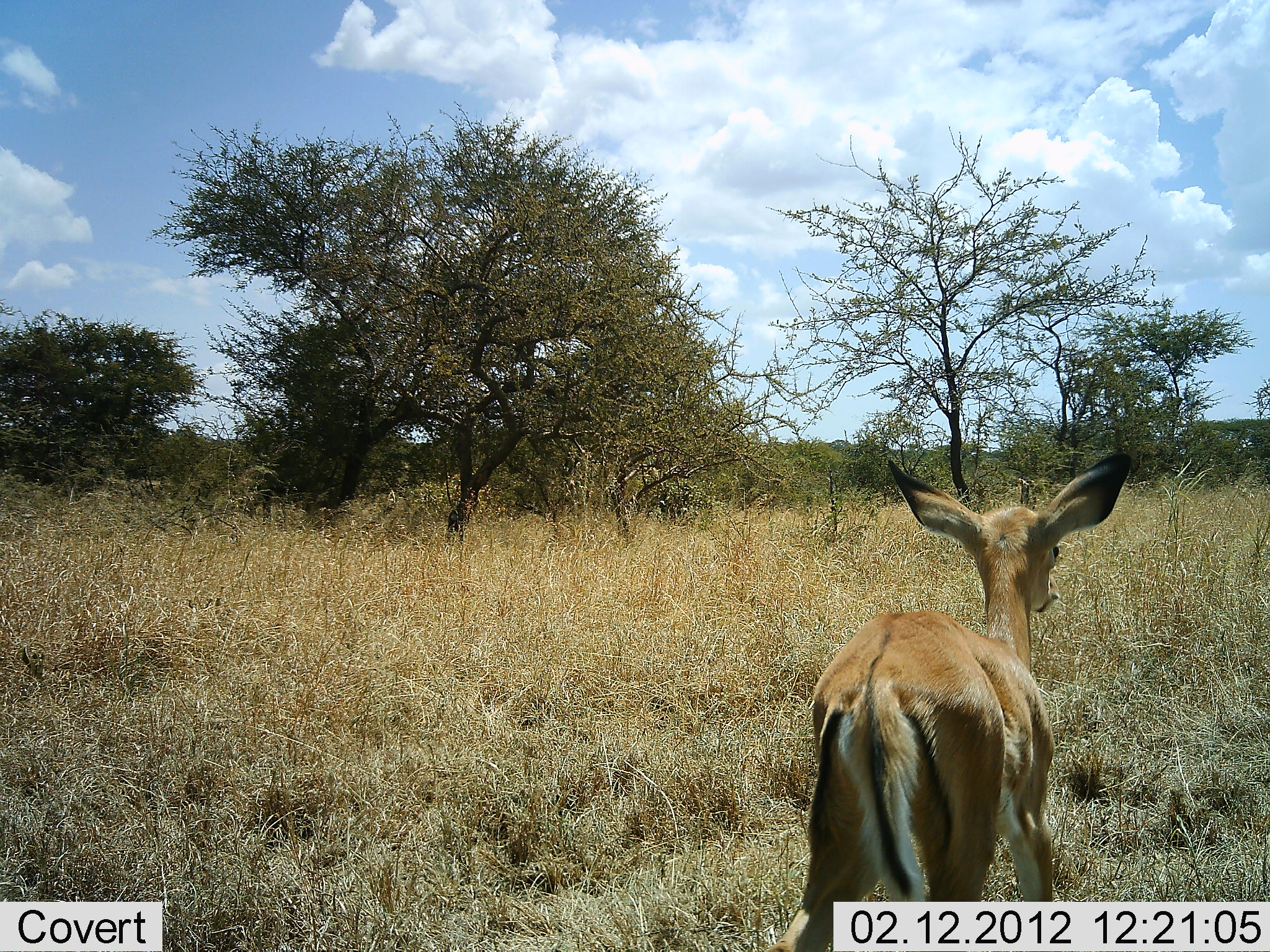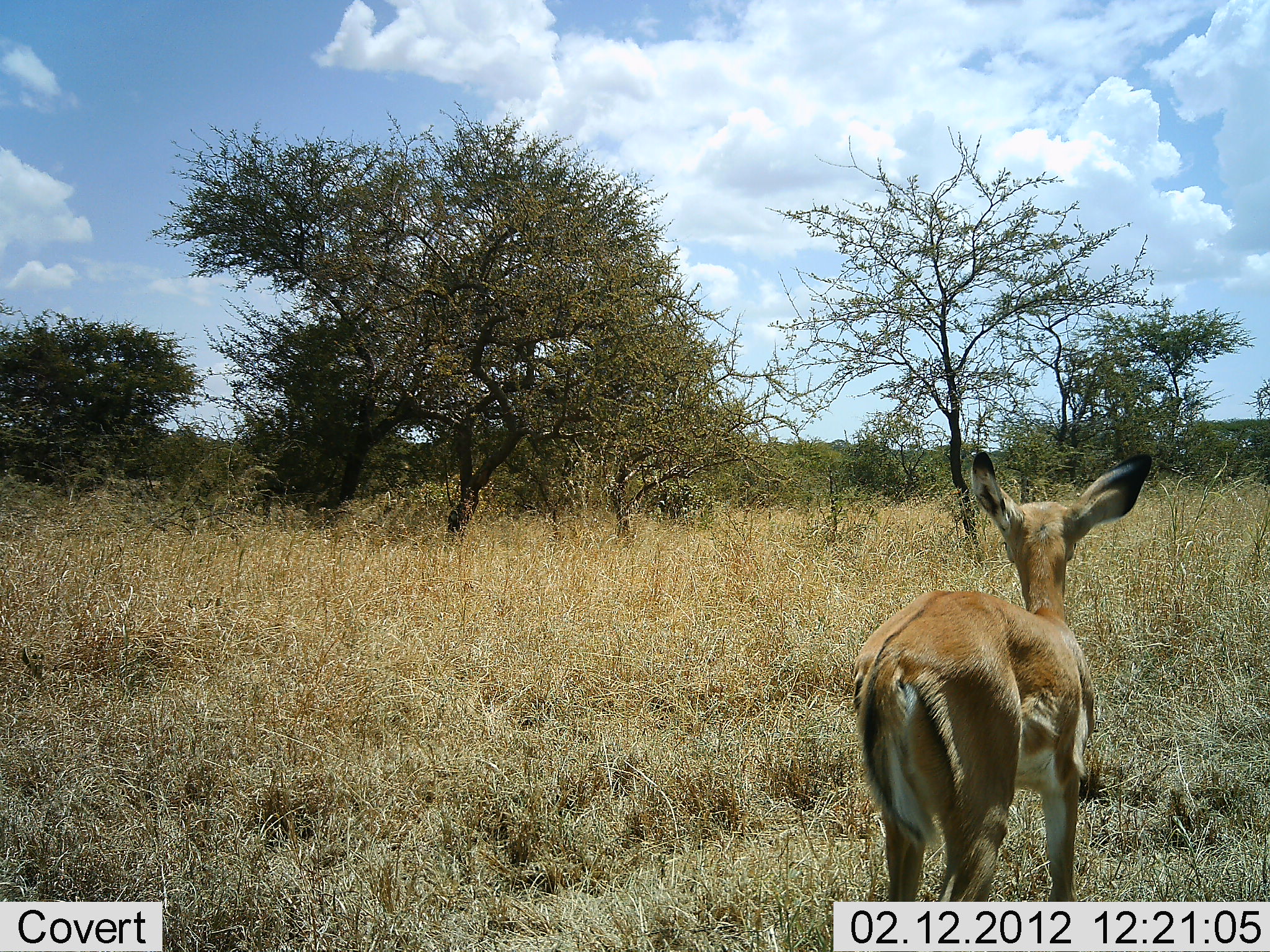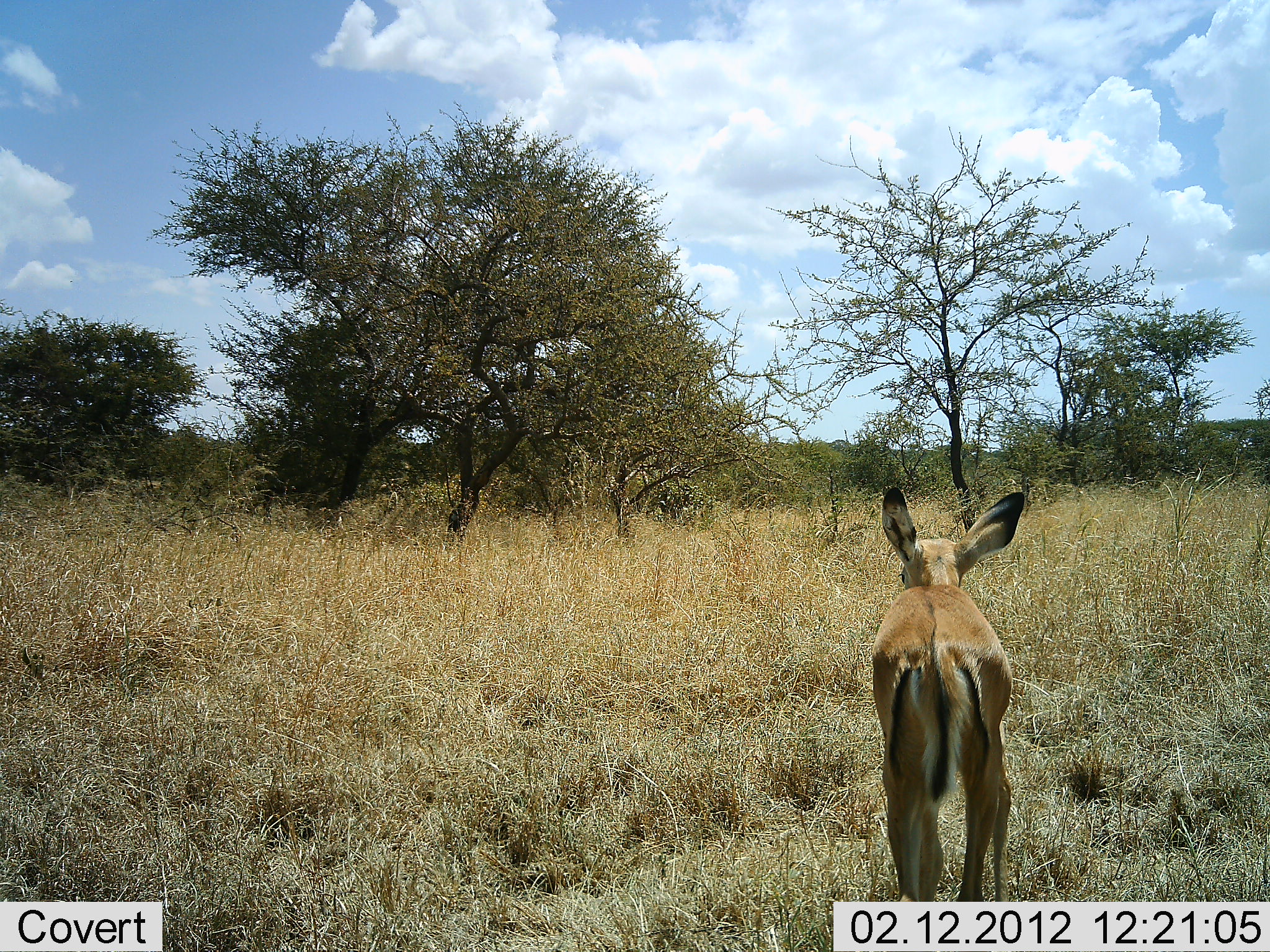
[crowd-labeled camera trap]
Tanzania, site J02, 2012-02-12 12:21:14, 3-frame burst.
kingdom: Animalia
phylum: Chordata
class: Mammalia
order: Artiodactyla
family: Bovidae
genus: Aepyceros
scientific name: Aepyceros melampus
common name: impala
Impala (Aepyceros melampus), count 1. Behavior (volunteer vote fractions): standing 46%, resting 0%, moving 62%, interacting 0%. Young present (vote fraction): 15%. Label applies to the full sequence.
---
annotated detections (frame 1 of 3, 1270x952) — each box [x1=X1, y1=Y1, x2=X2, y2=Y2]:
animal: [x1=763, y1=452, x2=1132, y2=952]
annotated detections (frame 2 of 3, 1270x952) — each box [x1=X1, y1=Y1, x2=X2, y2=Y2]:
animal: [x1=847, y1=449, x2=1153, y2=952]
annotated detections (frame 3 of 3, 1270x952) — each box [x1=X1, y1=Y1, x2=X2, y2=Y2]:
animal: [x1=871, y1=485, x2=1036, y2=903]